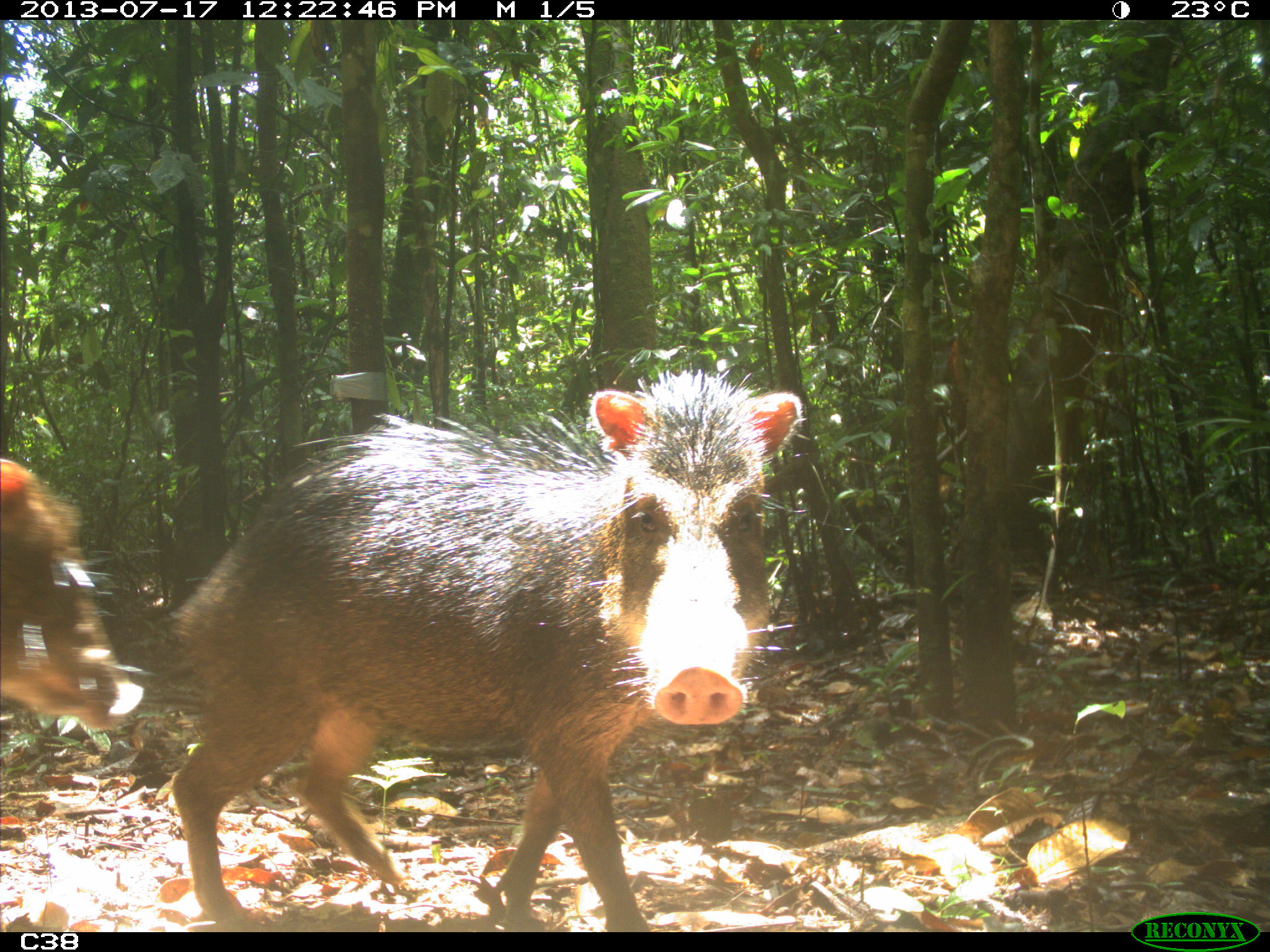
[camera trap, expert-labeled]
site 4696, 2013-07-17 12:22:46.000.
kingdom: Animalia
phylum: Chordata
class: Mammalia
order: Artiodactyla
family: Tayassuidae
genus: Tayassu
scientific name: Tayassu pecari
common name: white-lipped peccary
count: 9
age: adult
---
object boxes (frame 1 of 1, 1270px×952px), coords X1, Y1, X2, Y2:
tayassu pecari: 168, 368, 804, 932; 0, 455, 139, 734